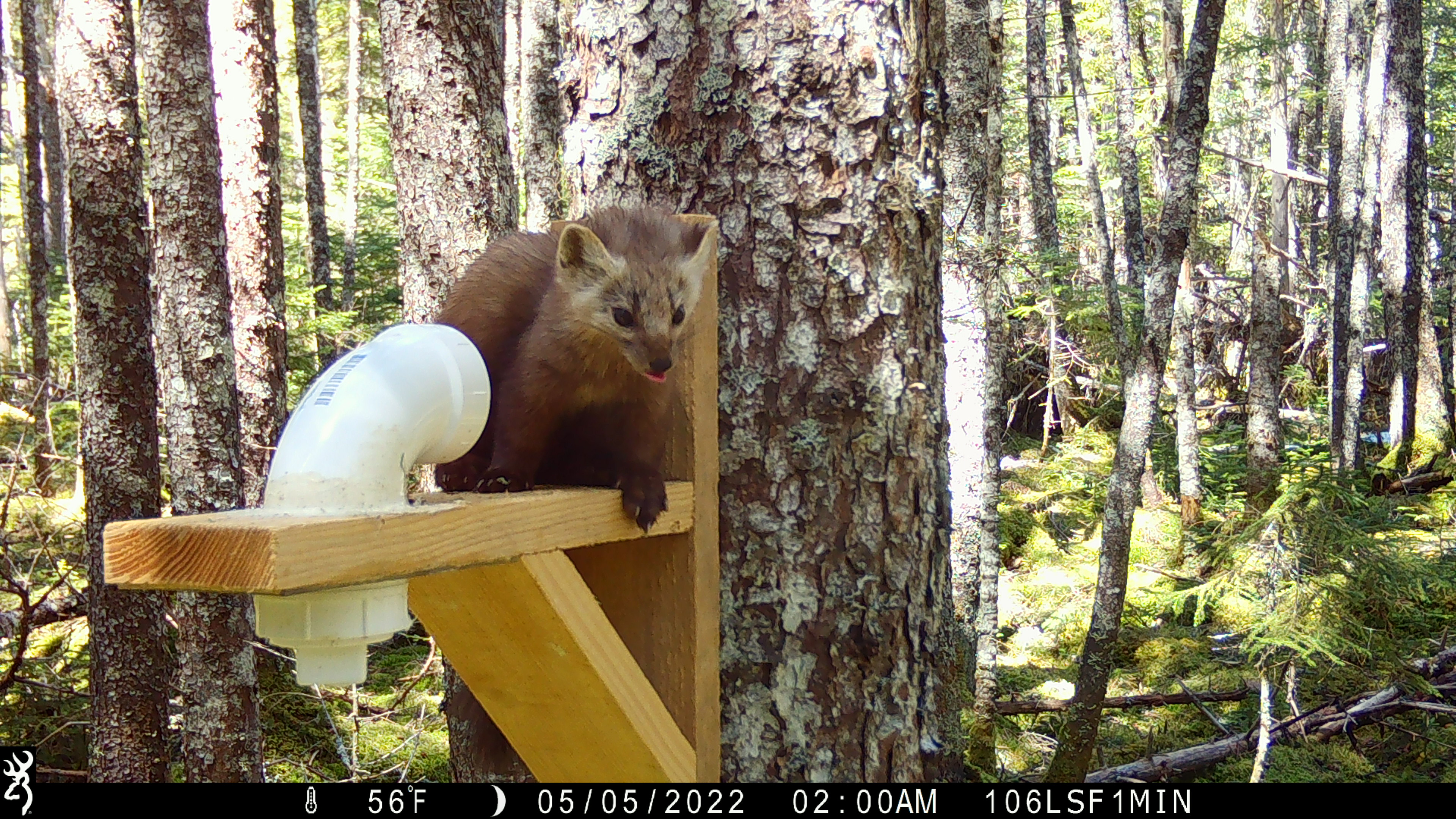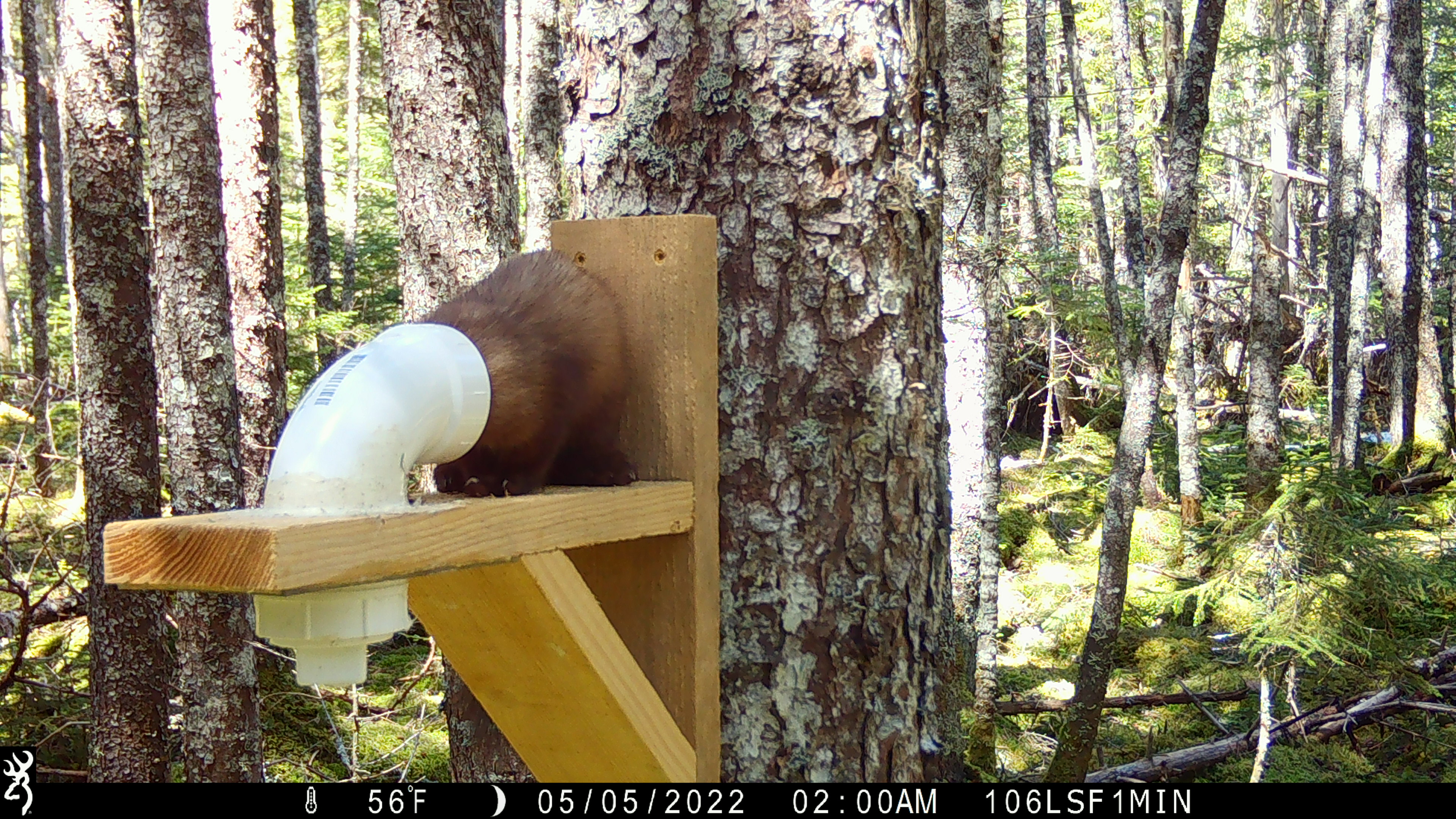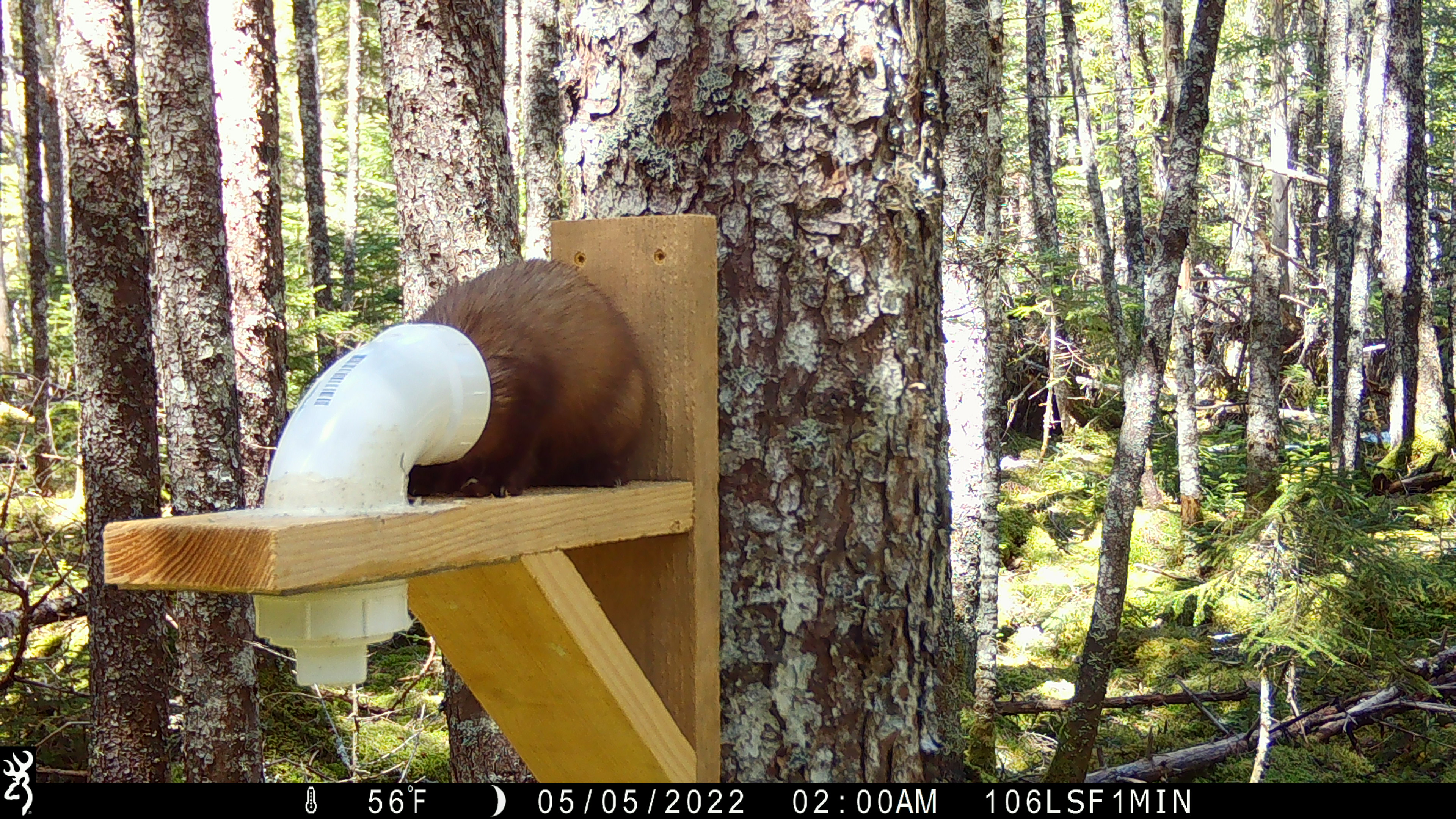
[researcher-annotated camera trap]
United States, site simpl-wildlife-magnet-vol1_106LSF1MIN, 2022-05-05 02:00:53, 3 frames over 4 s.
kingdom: Animalia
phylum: Chordata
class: Mammalia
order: Carnivora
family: Mustelidae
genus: Martes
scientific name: Martes americana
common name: american marten